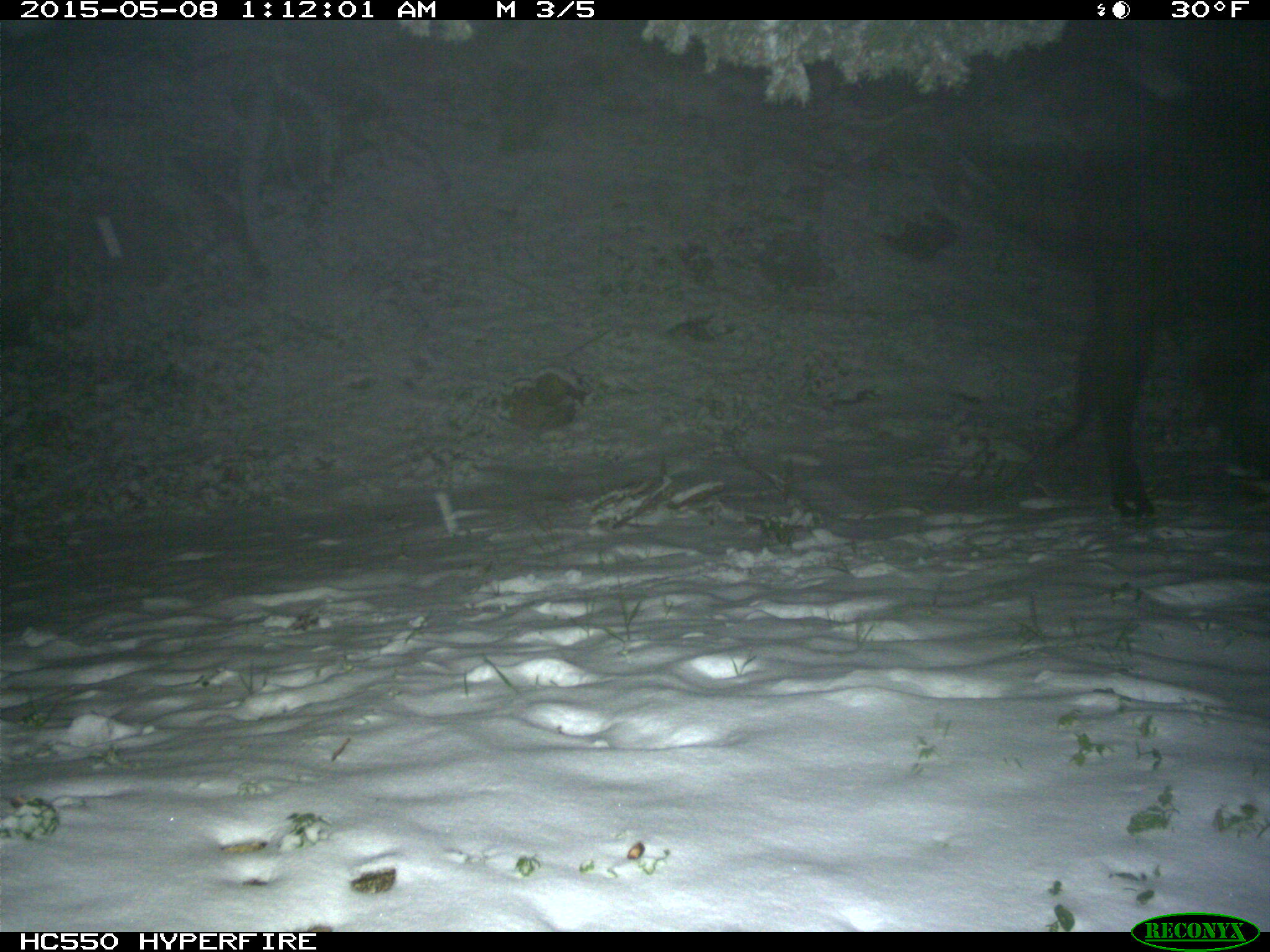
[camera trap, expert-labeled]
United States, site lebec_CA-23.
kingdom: Animalia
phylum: Chordata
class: Mammalia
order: Artiodactyla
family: Bovidae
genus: Bos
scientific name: Bos taurus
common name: domestic cow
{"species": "Bos taurus (domestic cow)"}